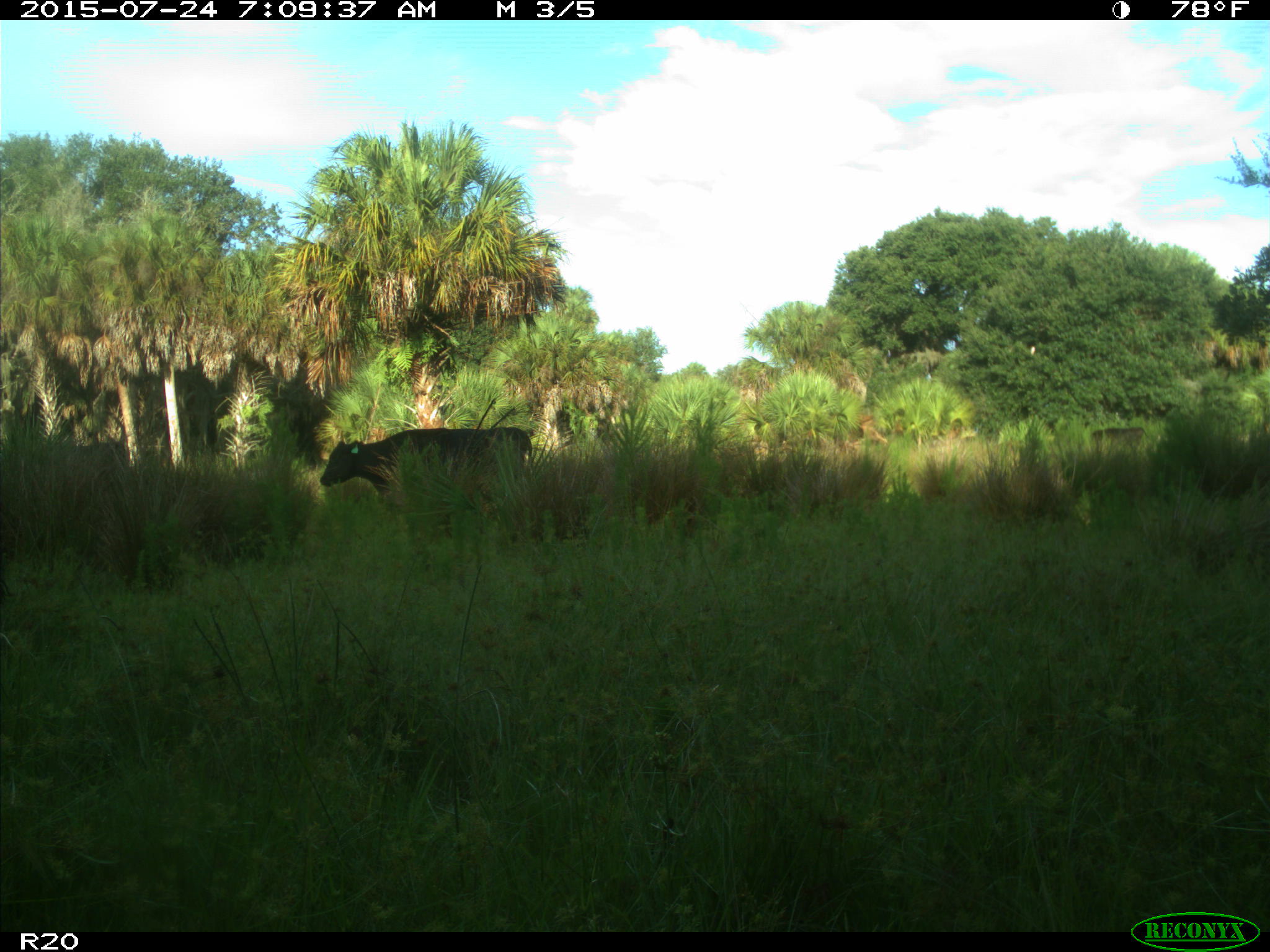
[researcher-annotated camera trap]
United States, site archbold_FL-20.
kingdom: Animalia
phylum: Chordata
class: Mammalia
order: Artiodactyla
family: Bovidae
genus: Bos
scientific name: Bos taurus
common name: domestic cow